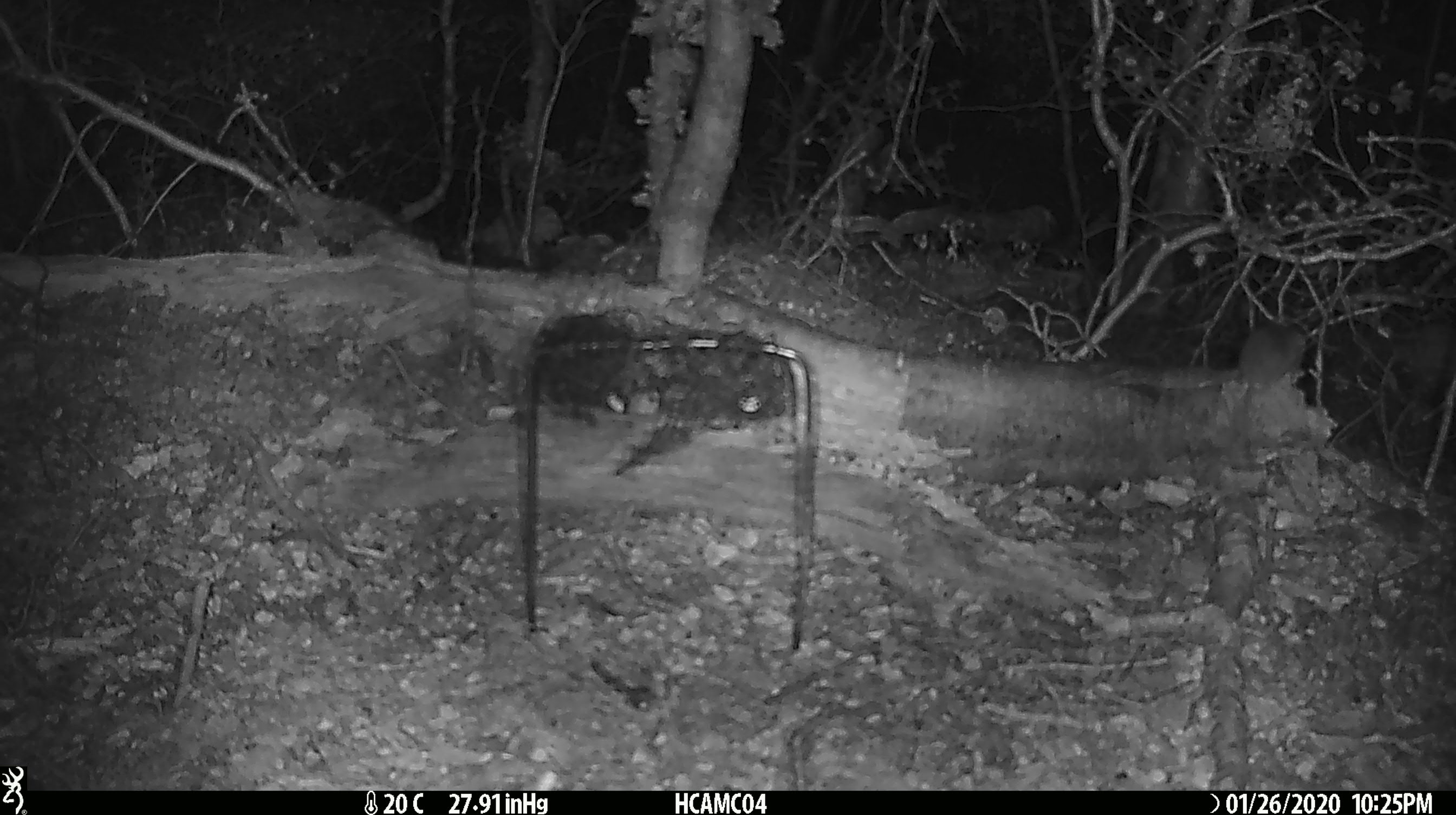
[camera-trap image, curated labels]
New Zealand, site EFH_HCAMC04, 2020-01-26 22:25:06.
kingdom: Animalia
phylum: Chordata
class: Mammalia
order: Rodentia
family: Muridae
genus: Mus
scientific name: Mus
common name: mouse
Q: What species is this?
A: Mouse (Mus).